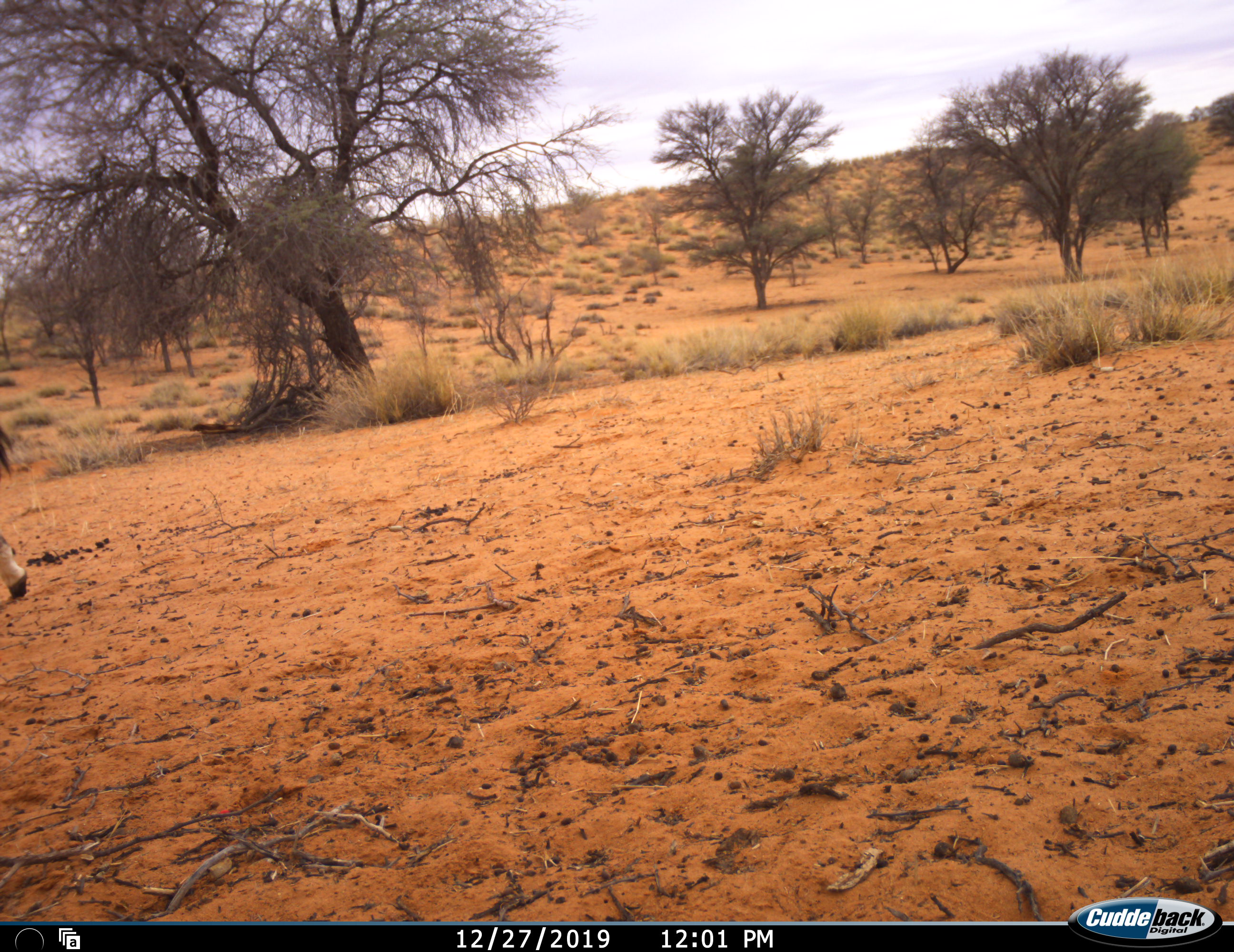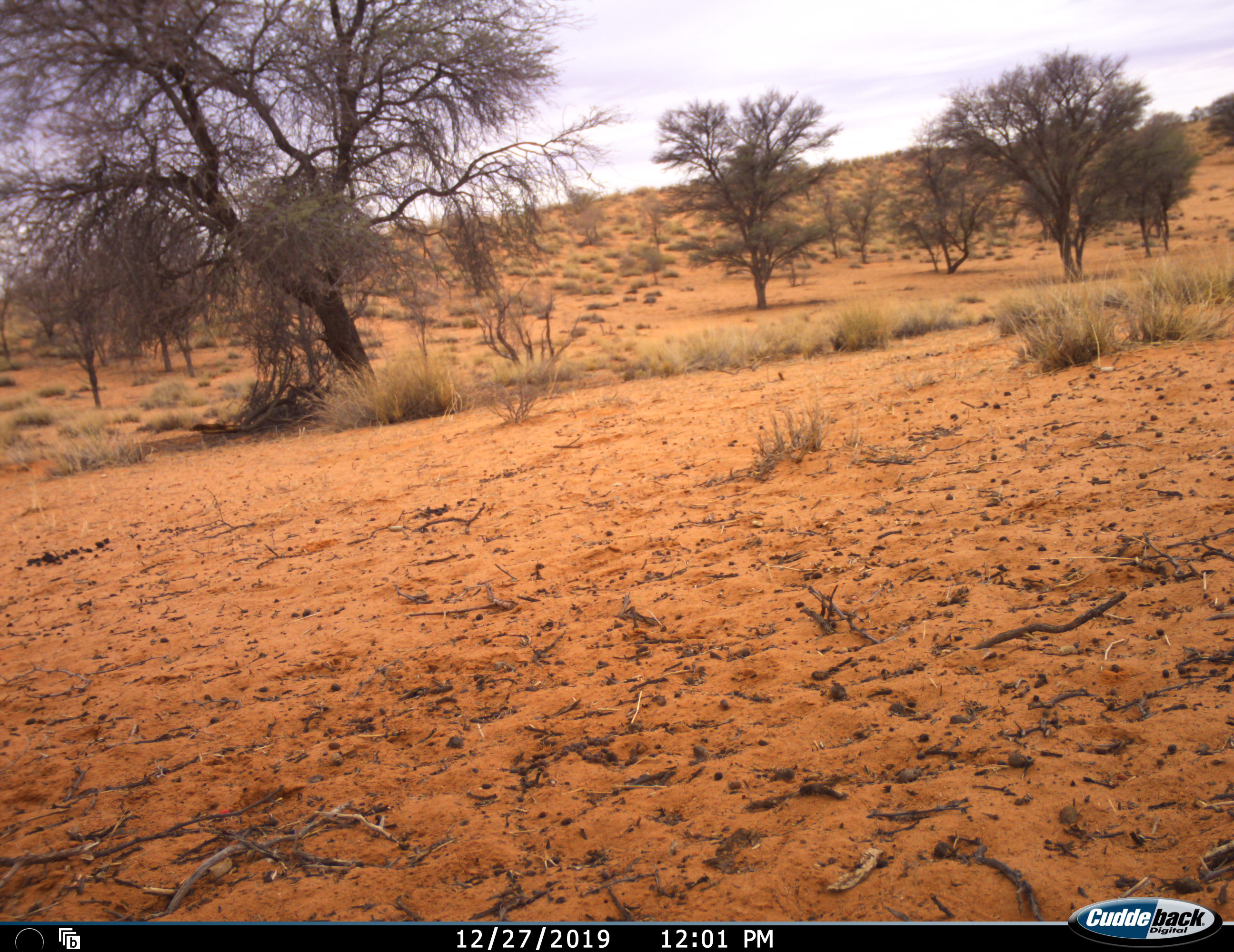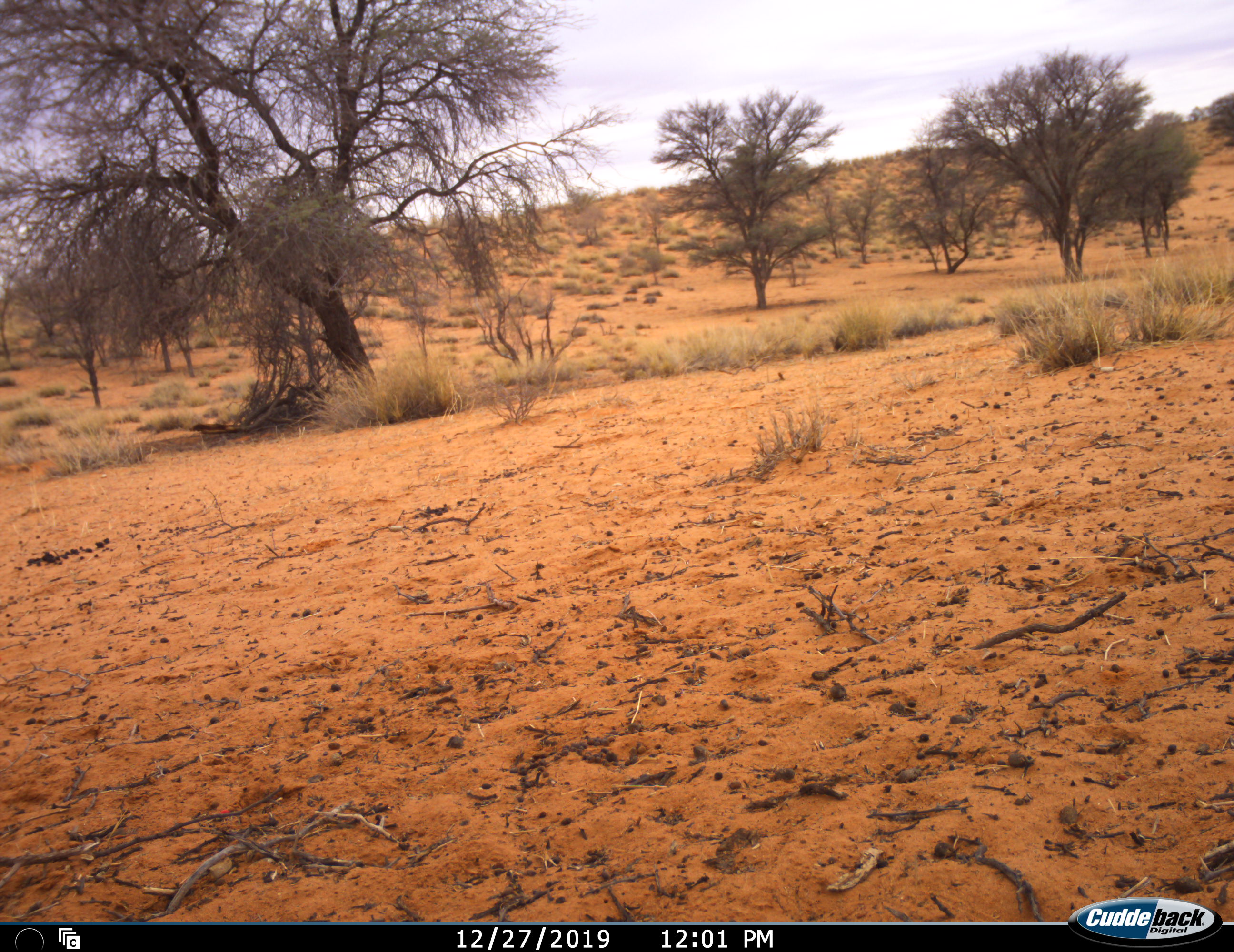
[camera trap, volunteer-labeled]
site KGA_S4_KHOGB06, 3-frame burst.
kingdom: Animalia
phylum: Chordata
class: Mammalia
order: Artiodactyla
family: Bovidae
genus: Oryx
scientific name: Oryx gazella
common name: gemsbok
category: oryx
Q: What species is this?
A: Oryx (gemsbok) (Oryx gazella).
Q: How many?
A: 1.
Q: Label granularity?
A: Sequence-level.